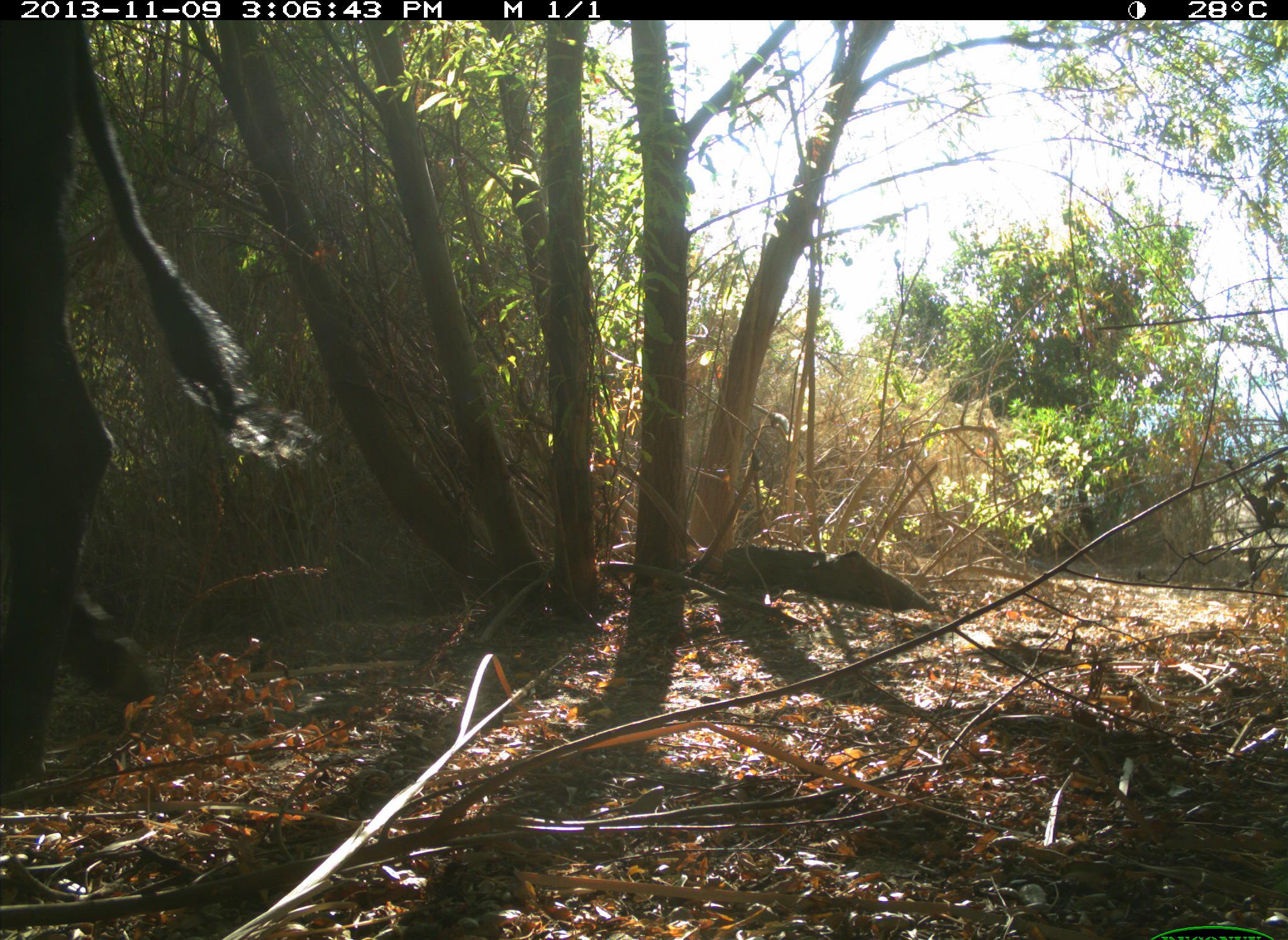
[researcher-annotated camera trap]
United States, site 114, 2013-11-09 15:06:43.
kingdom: Animalia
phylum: Chordata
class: Mammalia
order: Artiodactyla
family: Bovidae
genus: Bos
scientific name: Bos taurus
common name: cow